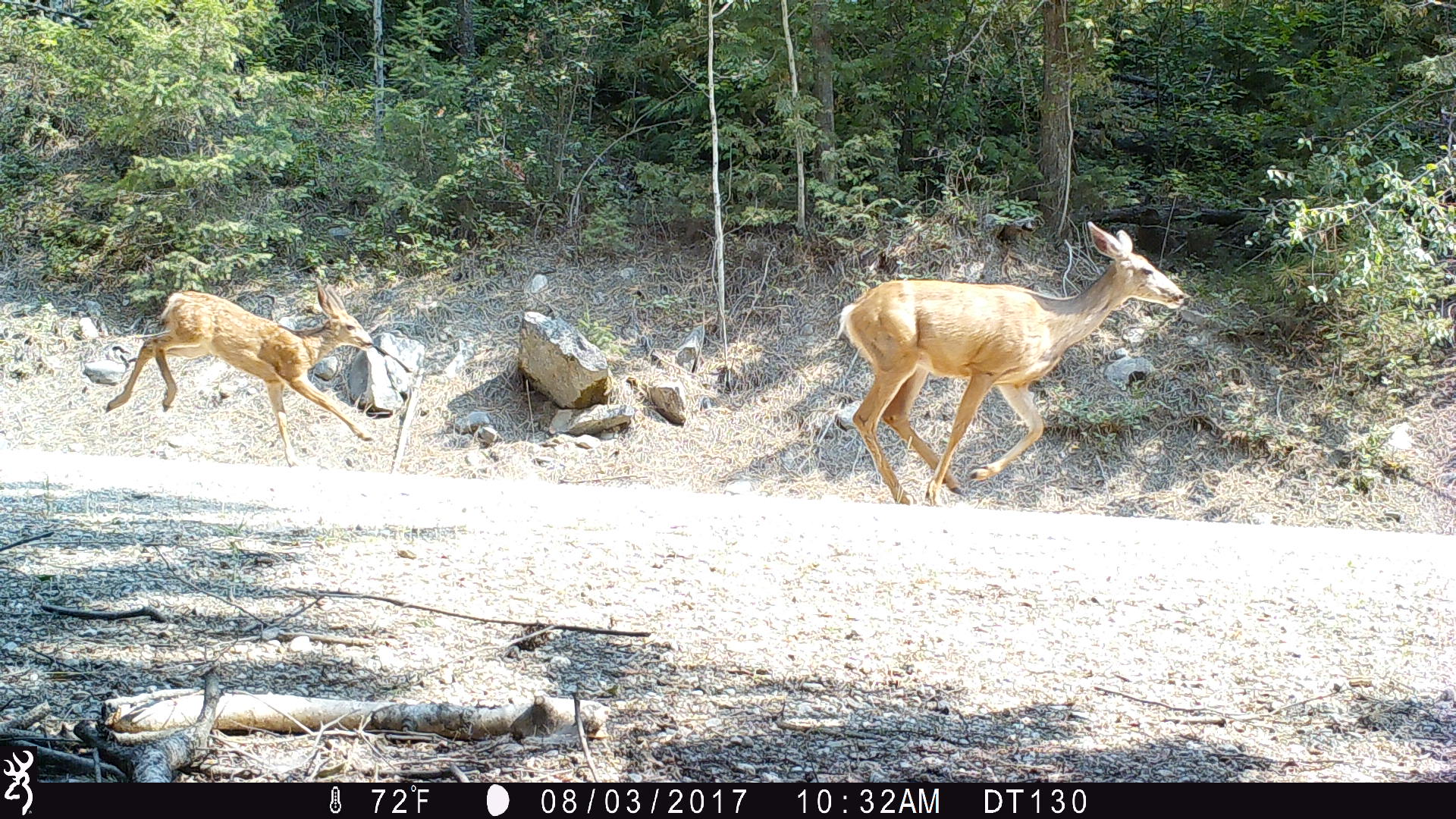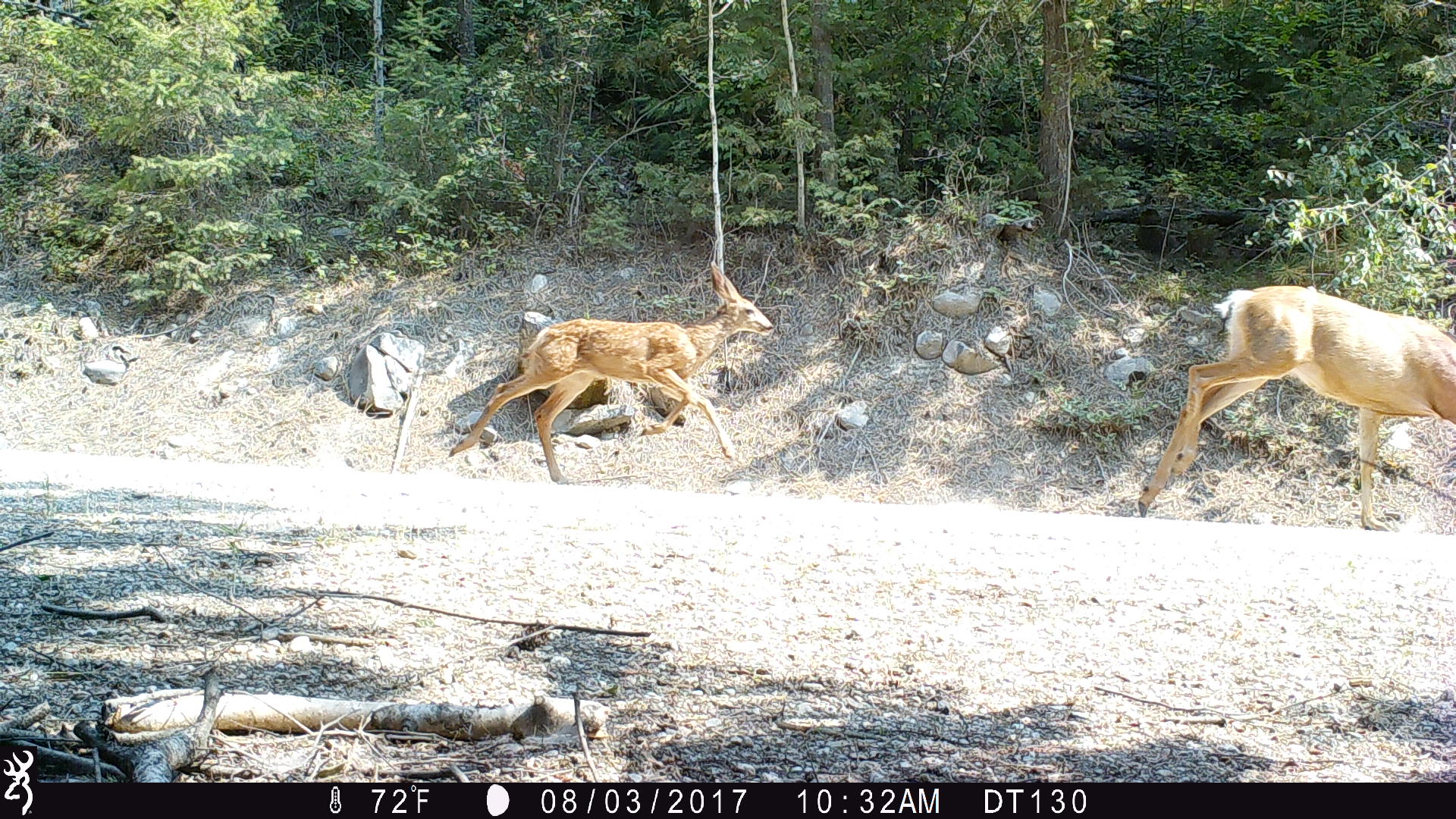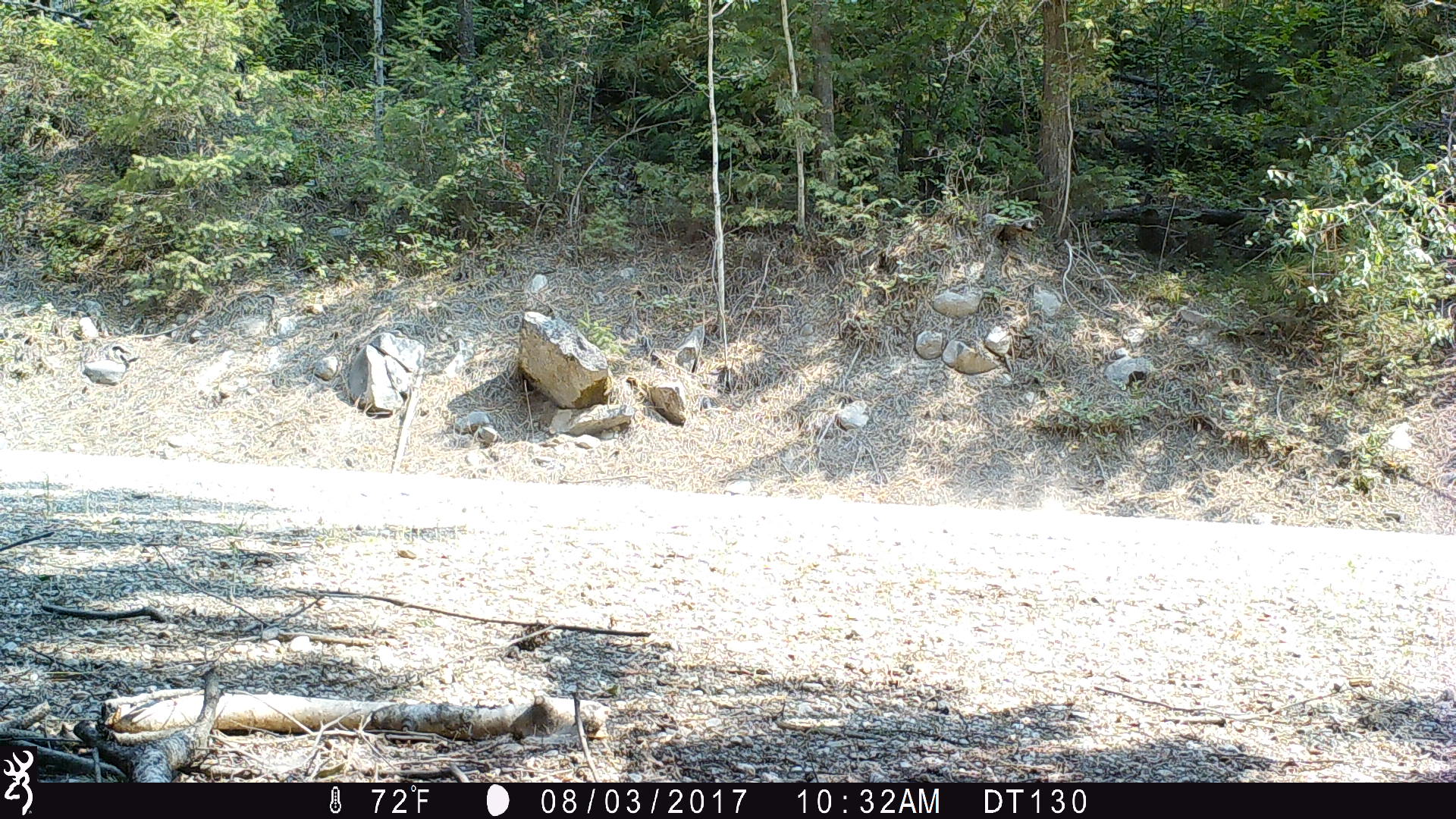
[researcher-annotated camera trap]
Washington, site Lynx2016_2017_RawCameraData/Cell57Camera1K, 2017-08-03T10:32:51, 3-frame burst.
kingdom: Animalia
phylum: Chordata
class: Mammalia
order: Artiodactyla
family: Cervidae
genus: Odocoileus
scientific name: Odocoileus hemionus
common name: mule deer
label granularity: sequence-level